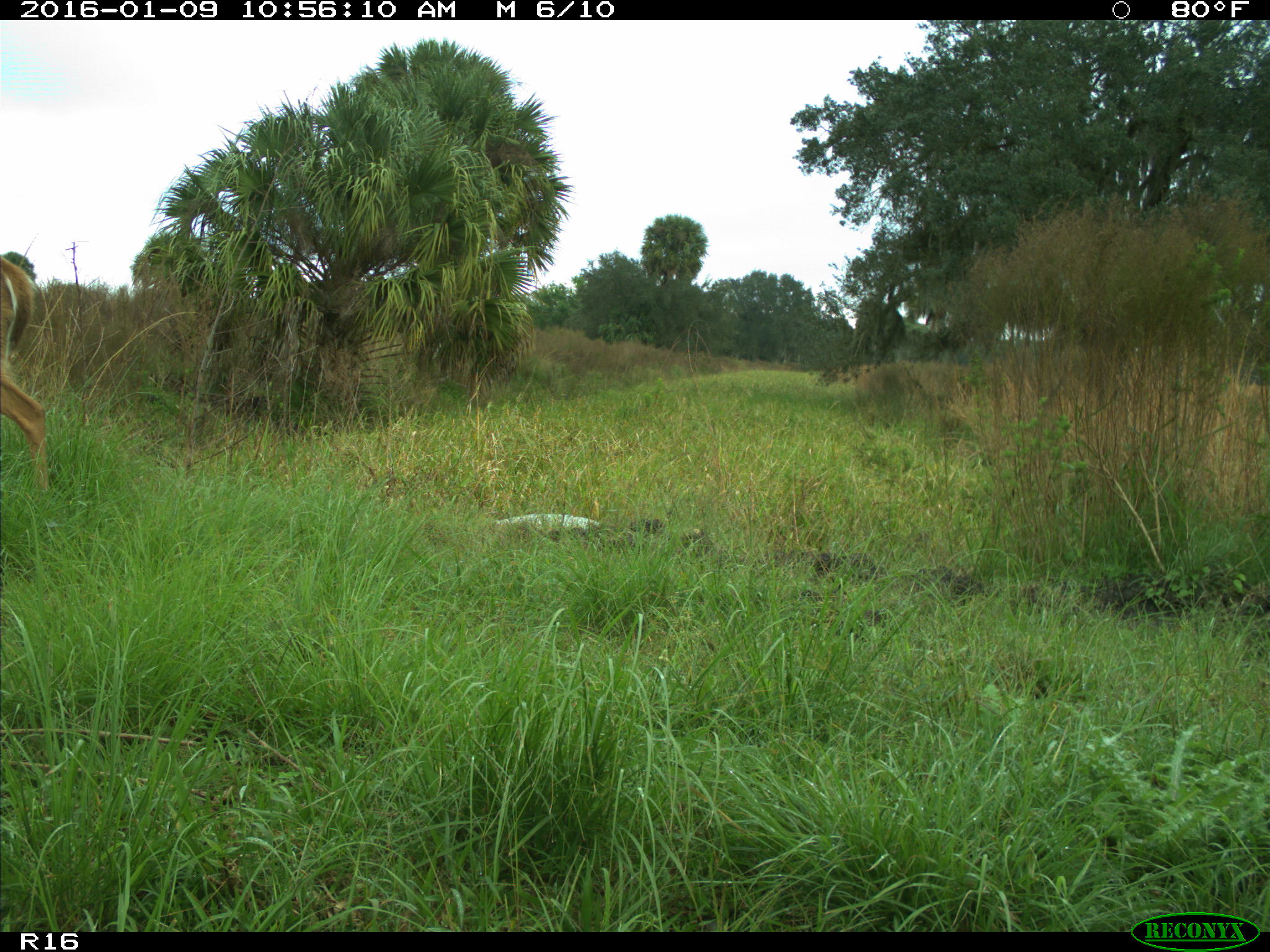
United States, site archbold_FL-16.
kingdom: Animalia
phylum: Chordata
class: Mammalia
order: Artiodactyla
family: Cervidae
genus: Odocoileus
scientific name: Odocoileus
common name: deer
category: unidentified deer